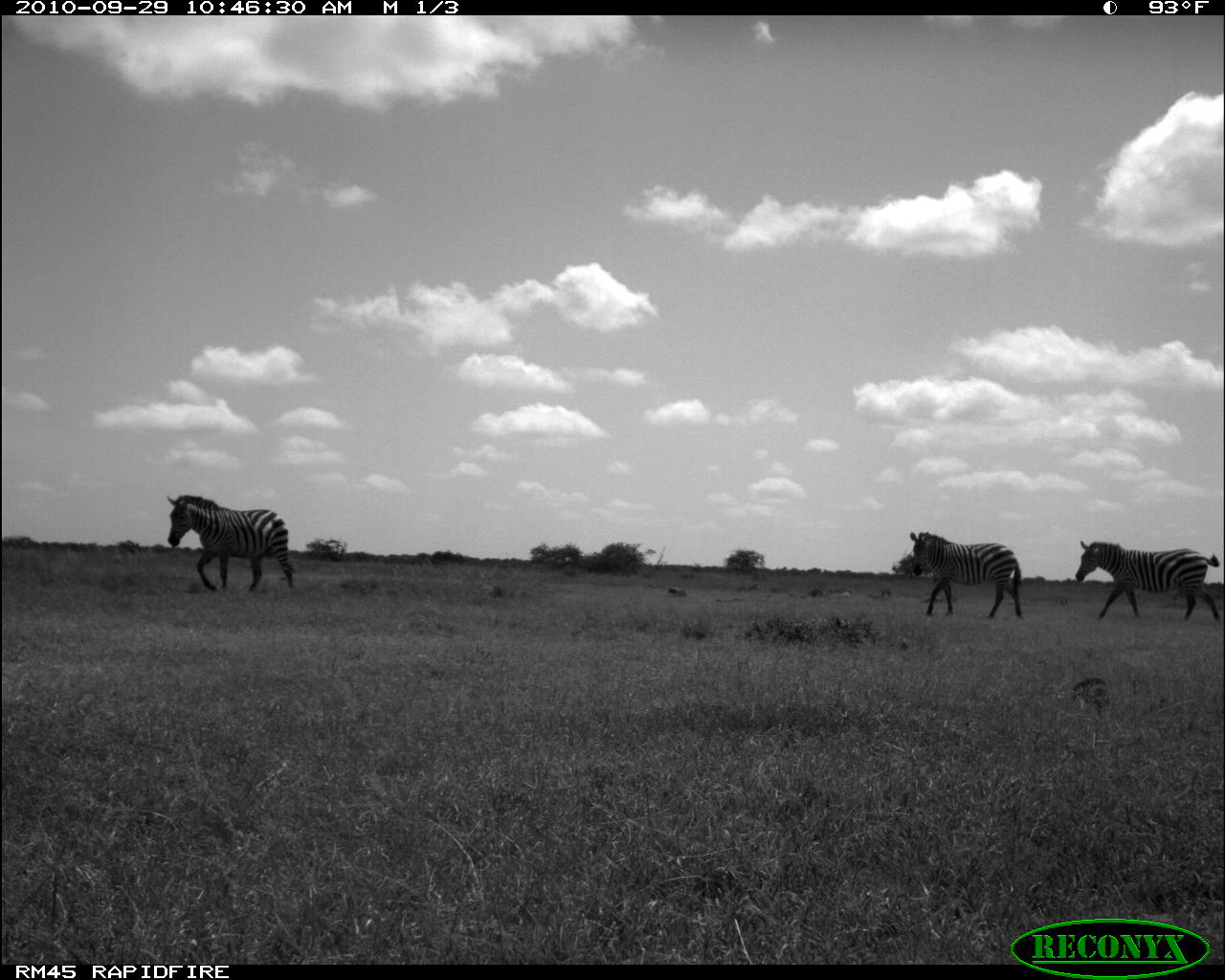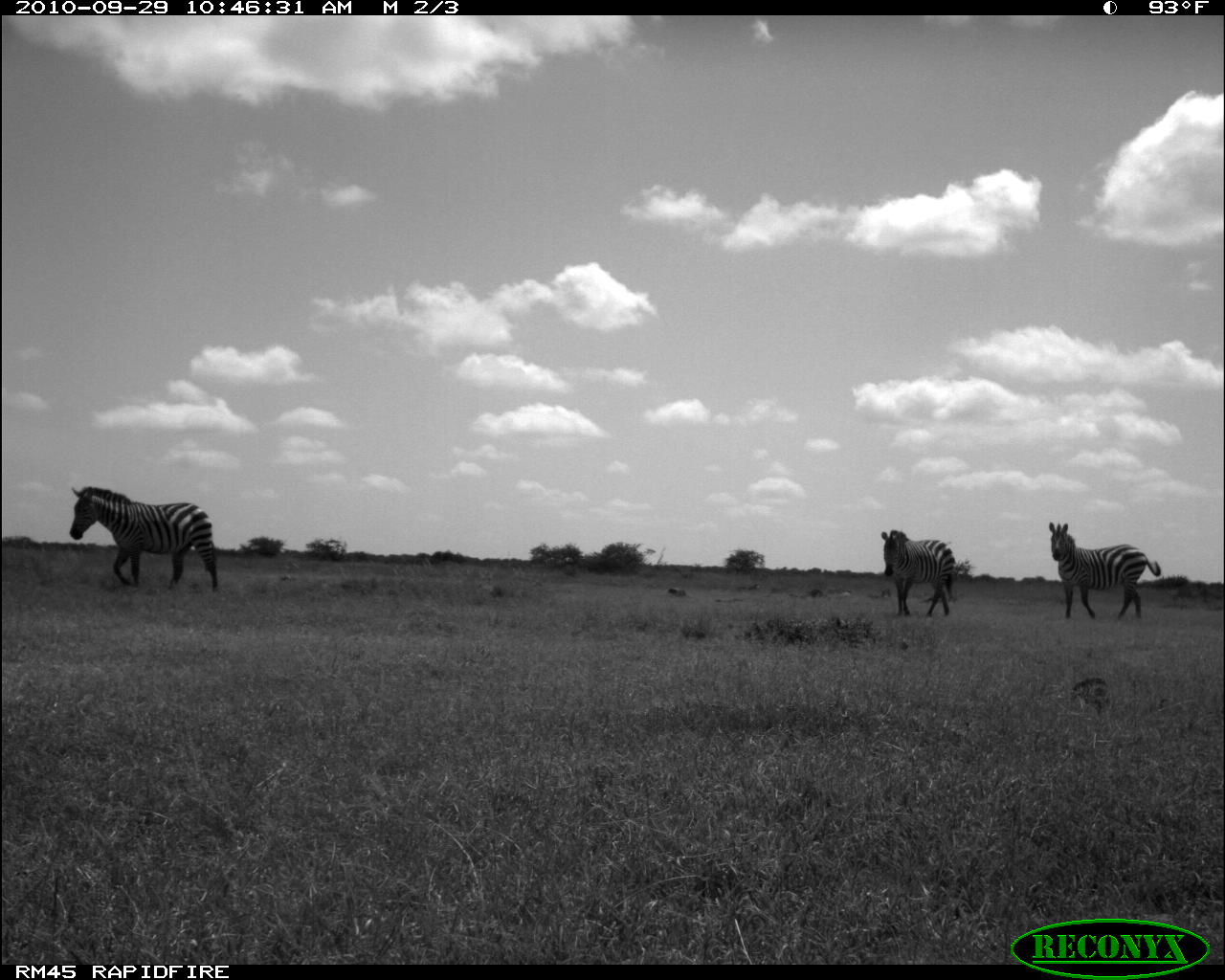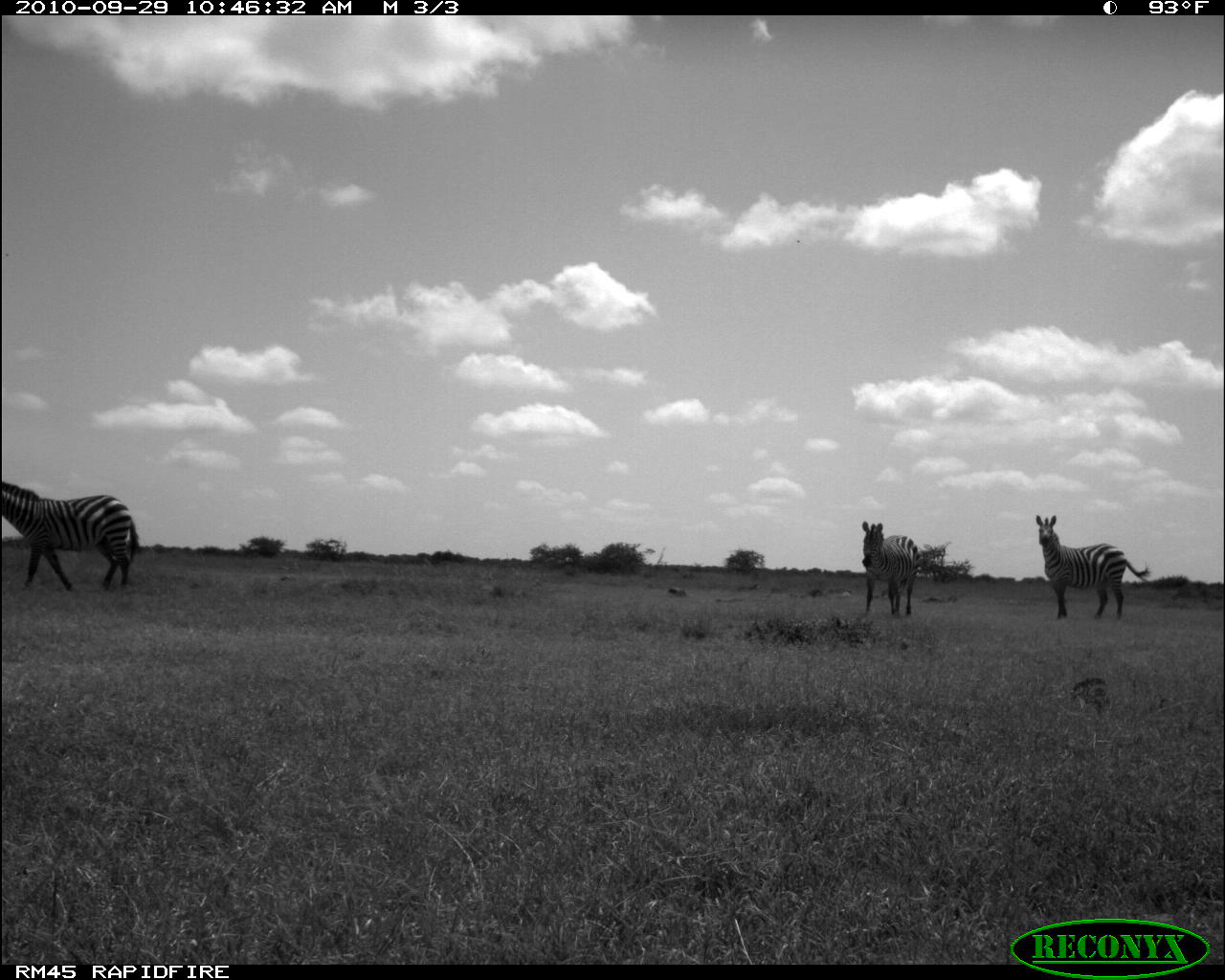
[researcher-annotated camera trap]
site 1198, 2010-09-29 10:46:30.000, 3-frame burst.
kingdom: Animalia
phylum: Chordata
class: Mammalia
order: Perissodactyla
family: Equidae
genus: Equus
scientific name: Equus quagga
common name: plains zebra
Equus quagga (plains zebra), count 3.